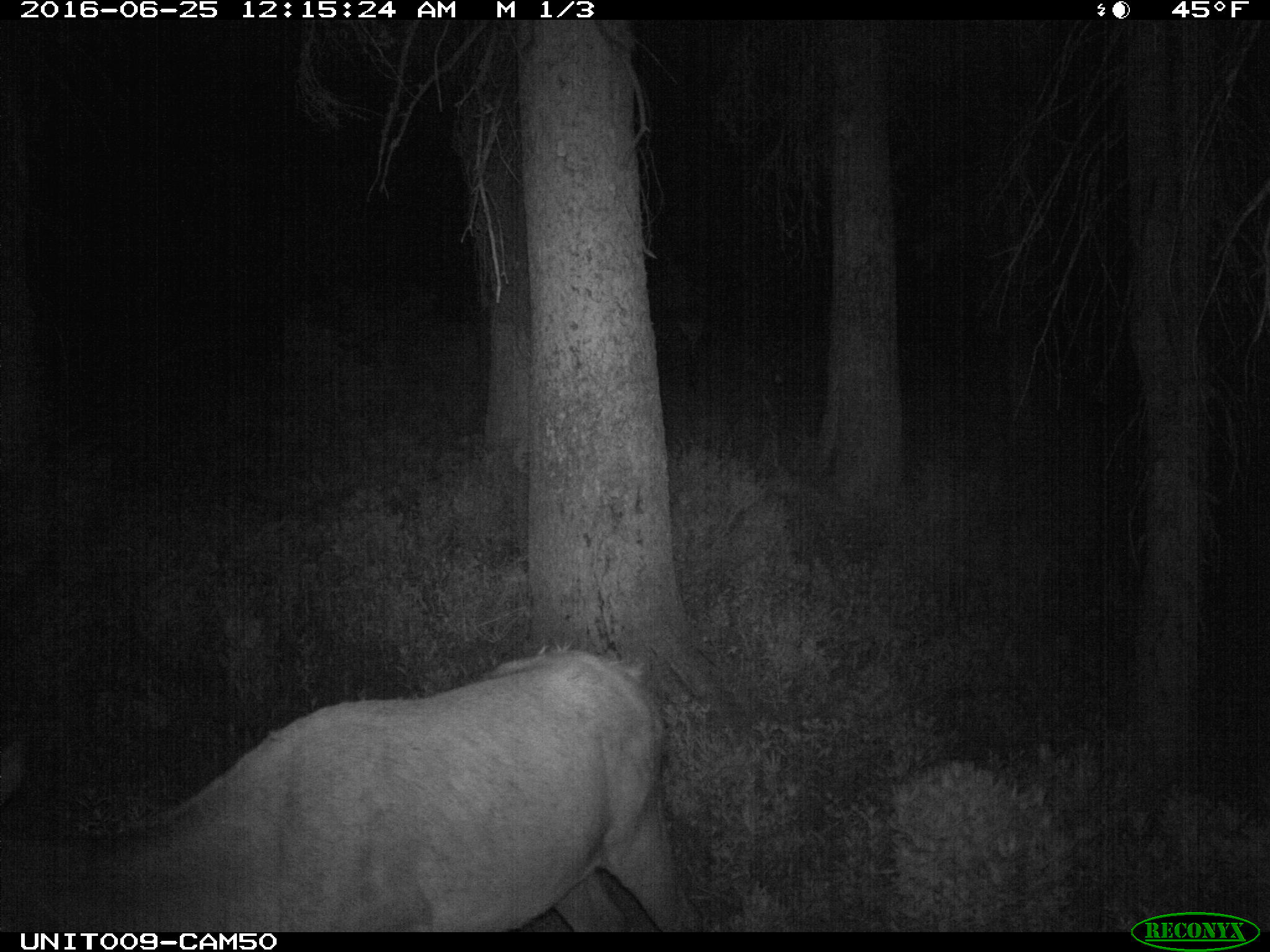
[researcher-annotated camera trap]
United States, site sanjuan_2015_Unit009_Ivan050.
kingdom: Animalia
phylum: Chordata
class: Mammalia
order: Artiodactyla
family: Cervidae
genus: Cervus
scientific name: Cervus elaphus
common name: red deer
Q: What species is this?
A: Cervus elaphus (red deer).